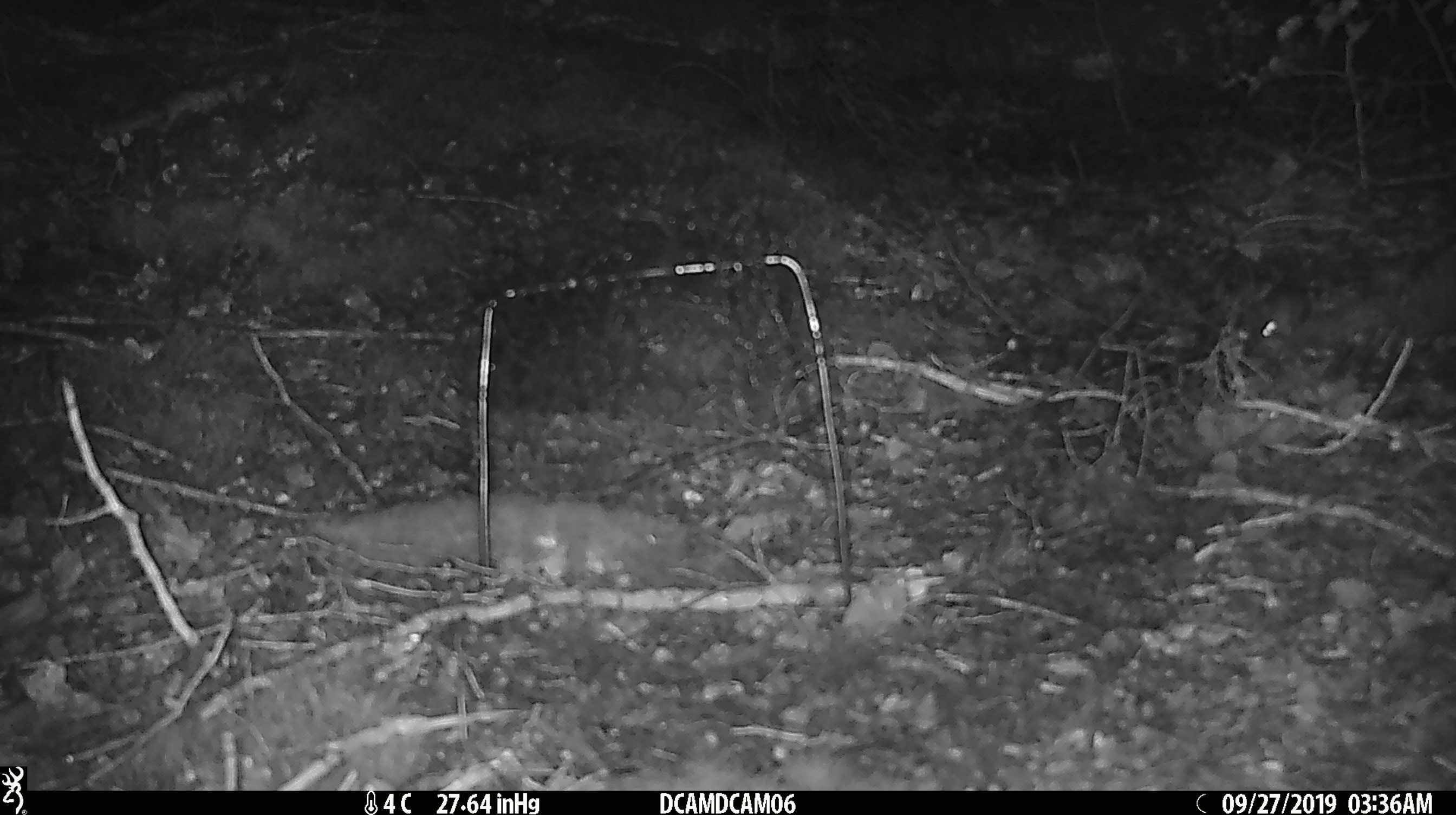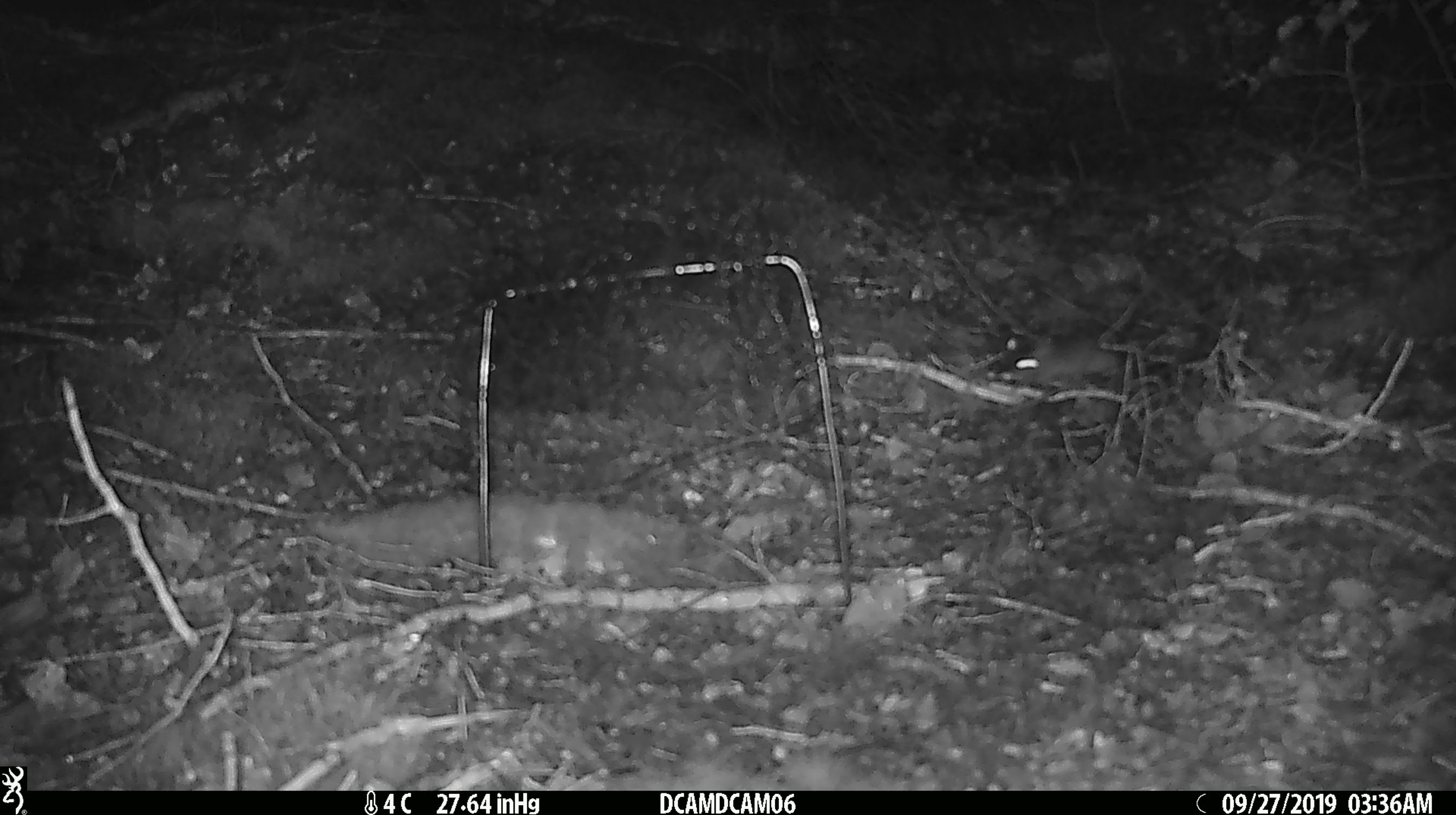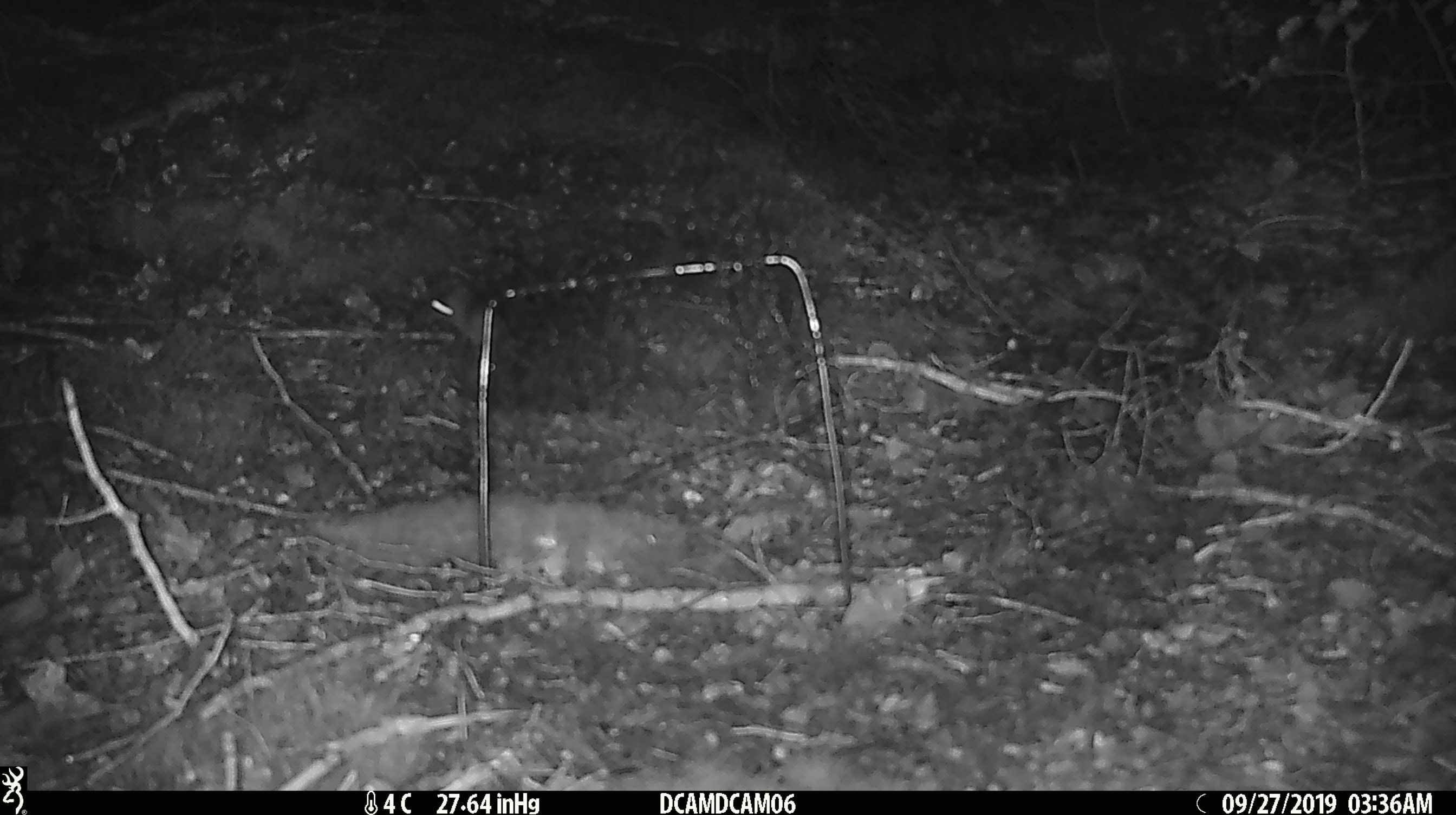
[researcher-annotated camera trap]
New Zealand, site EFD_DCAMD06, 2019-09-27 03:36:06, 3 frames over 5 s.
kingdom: Animalia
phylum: Chordata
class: Mammalia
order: Rodentia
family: Muridae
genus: Mus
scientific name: Mus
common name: mouse